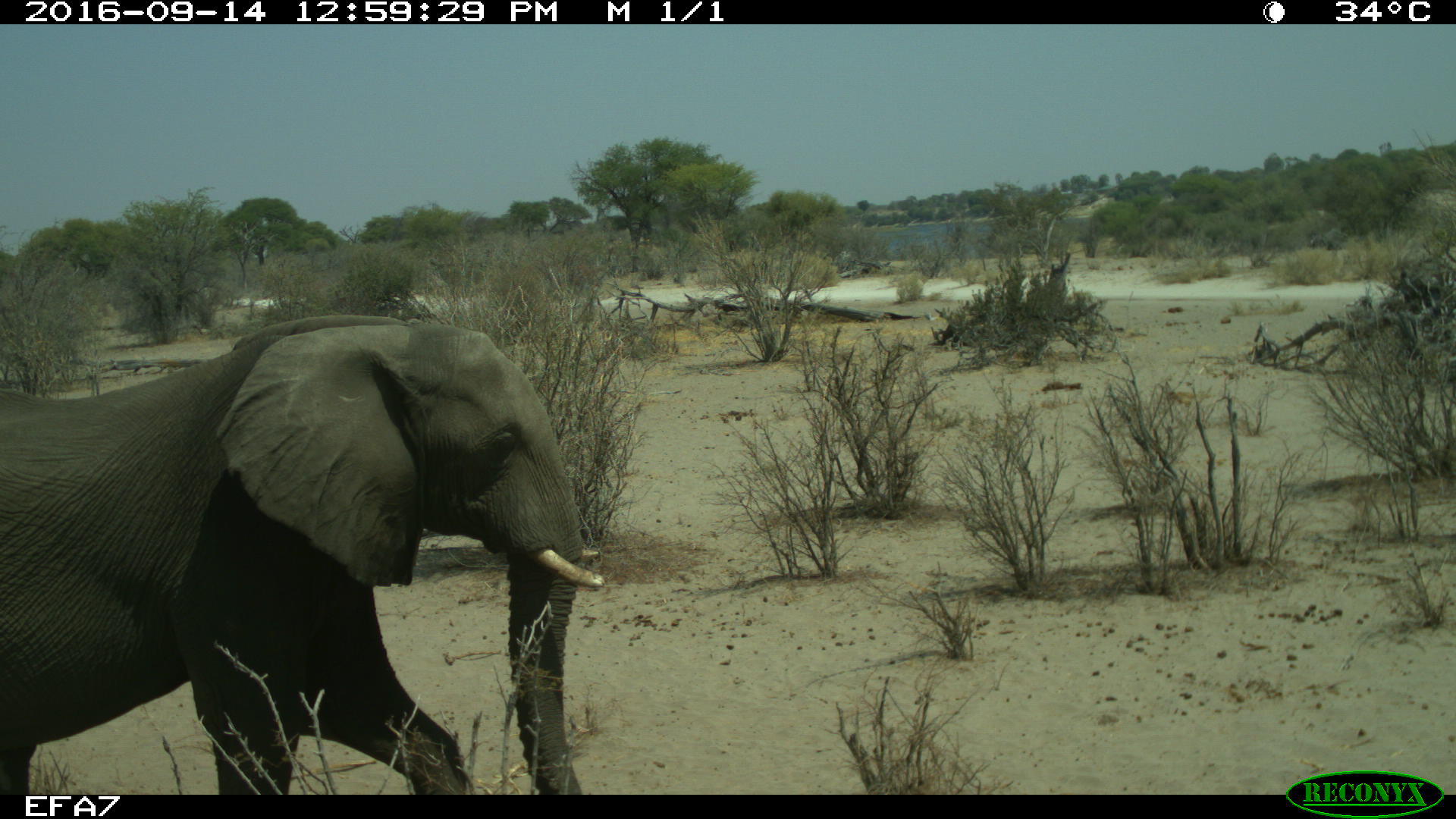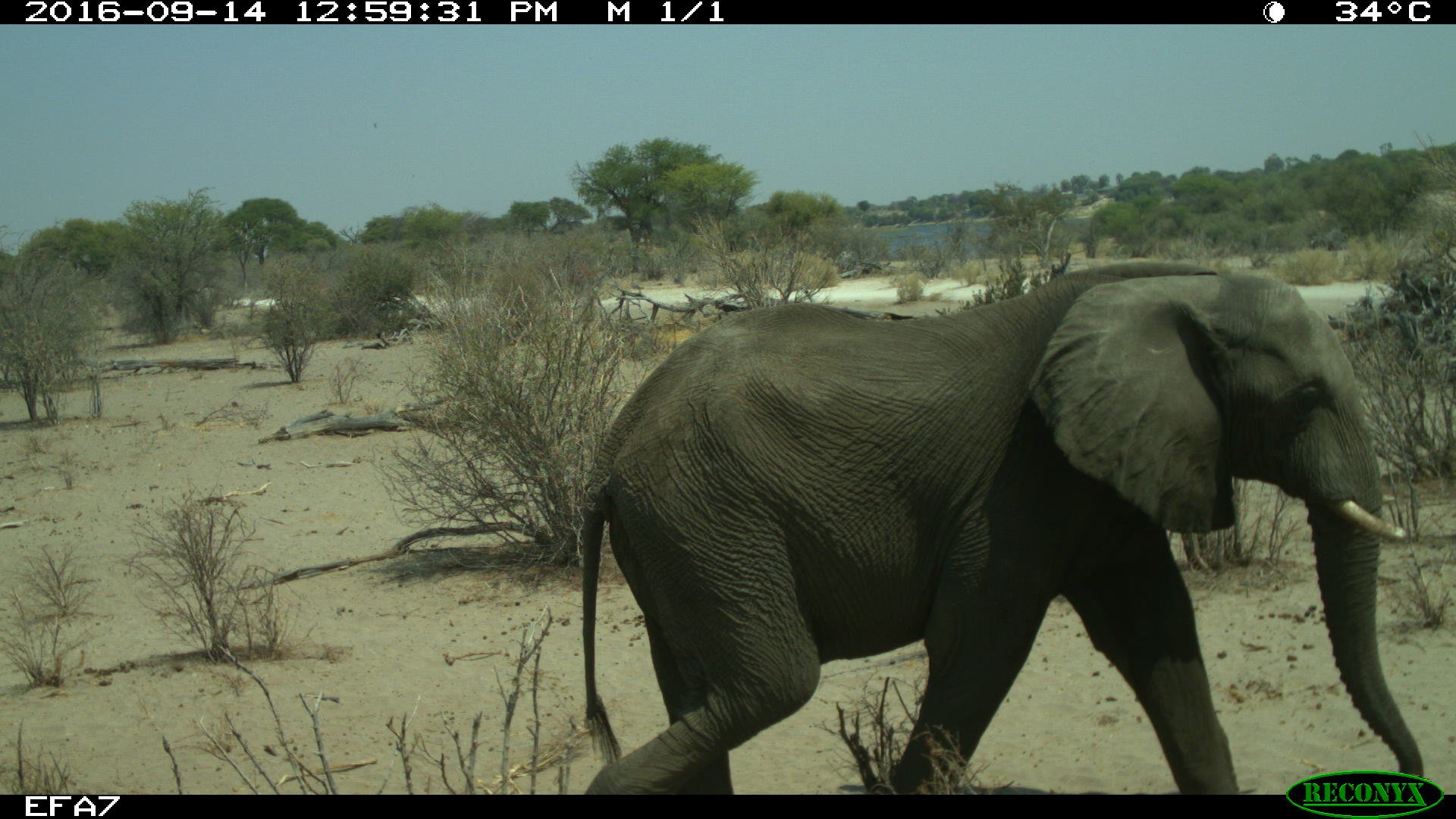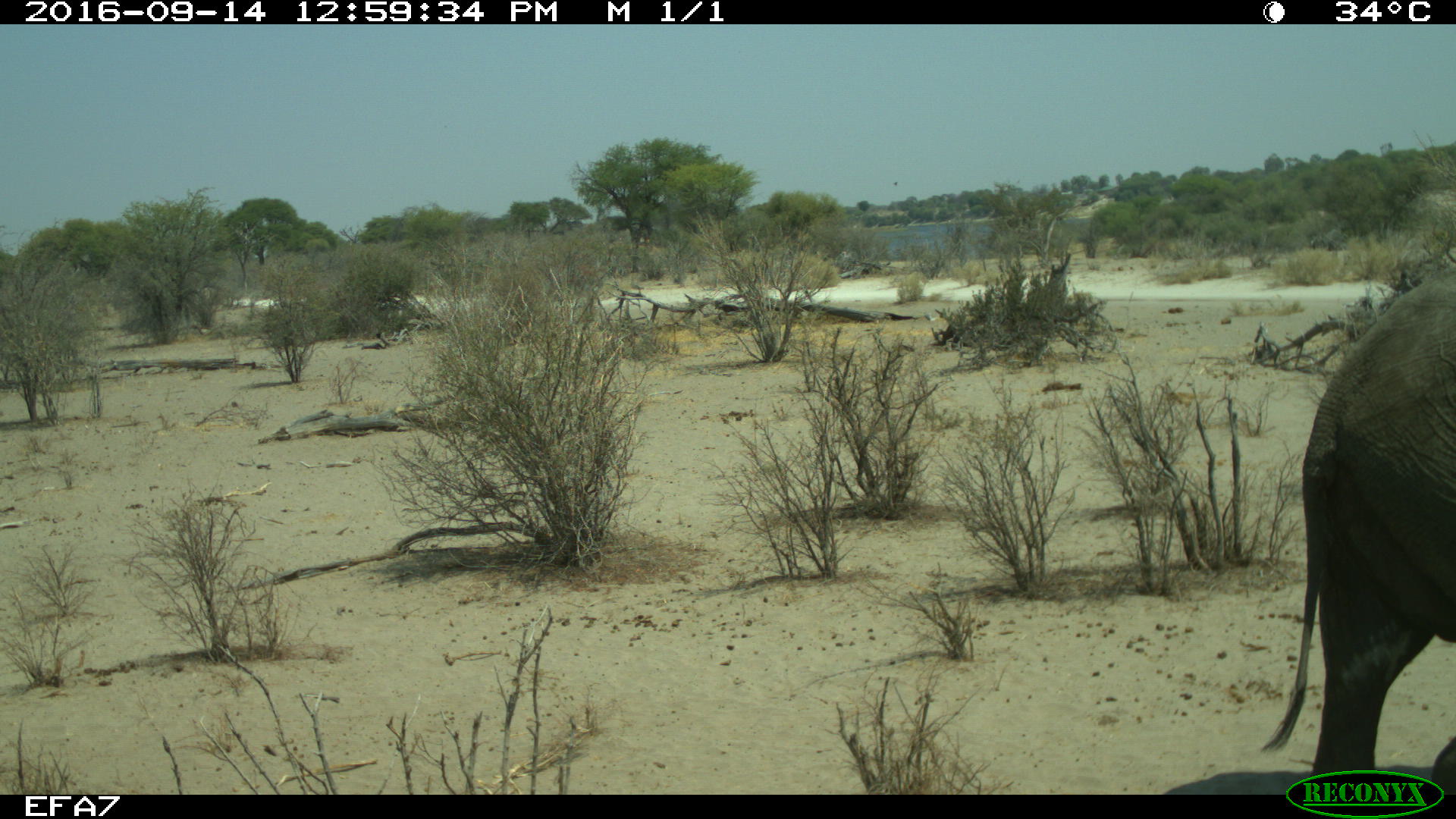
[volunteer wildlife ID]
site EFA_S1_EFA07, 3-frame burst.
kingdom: Animalia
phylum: Chordata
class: Mammalia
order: Proboscidea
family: Elephantidae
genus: Loxodonta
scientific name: Loxodonta africana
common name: african bush elephant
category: elephant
Elephant (african bush elephant) (Loxodonta africana), count 1. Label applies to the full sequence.